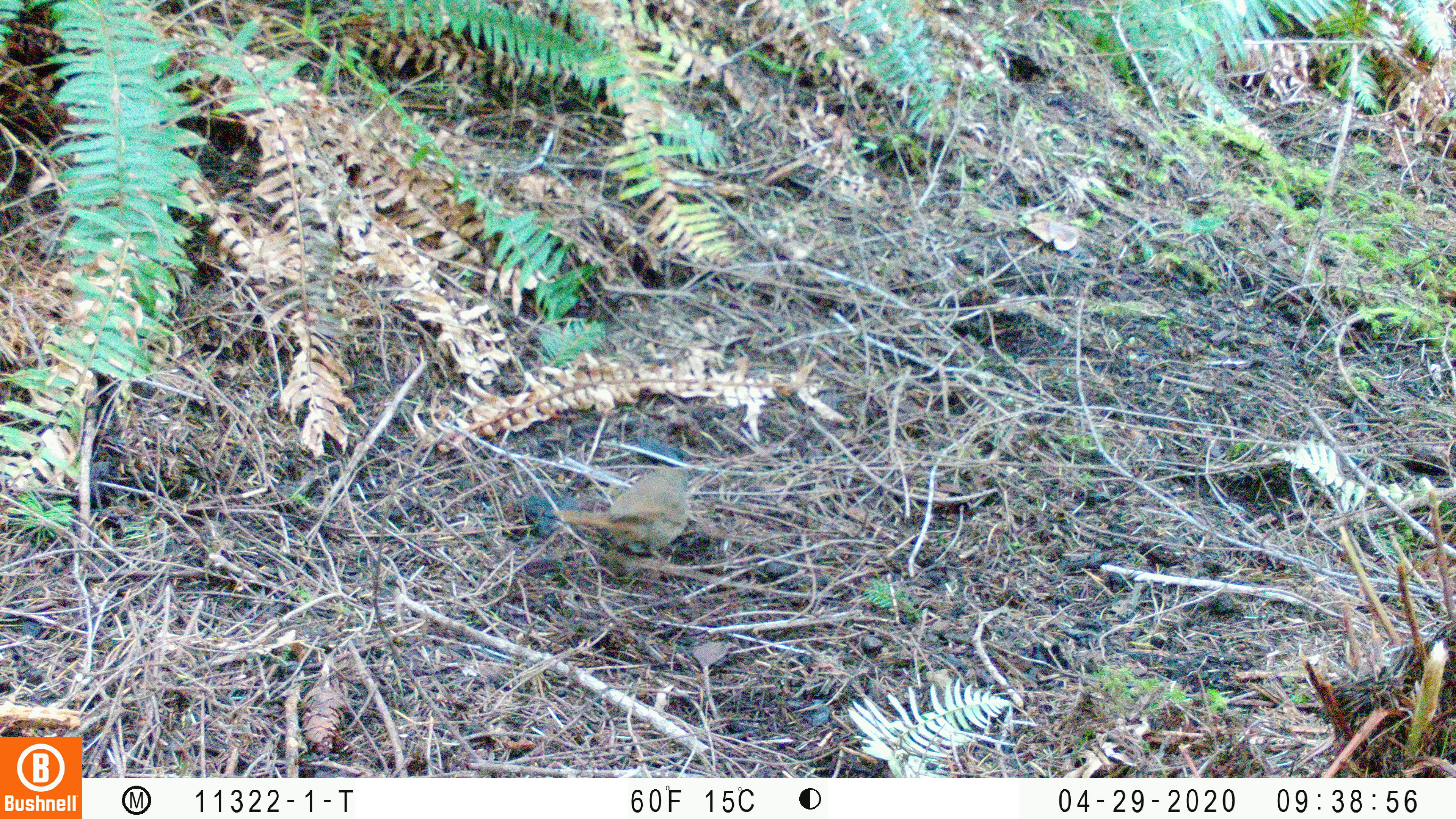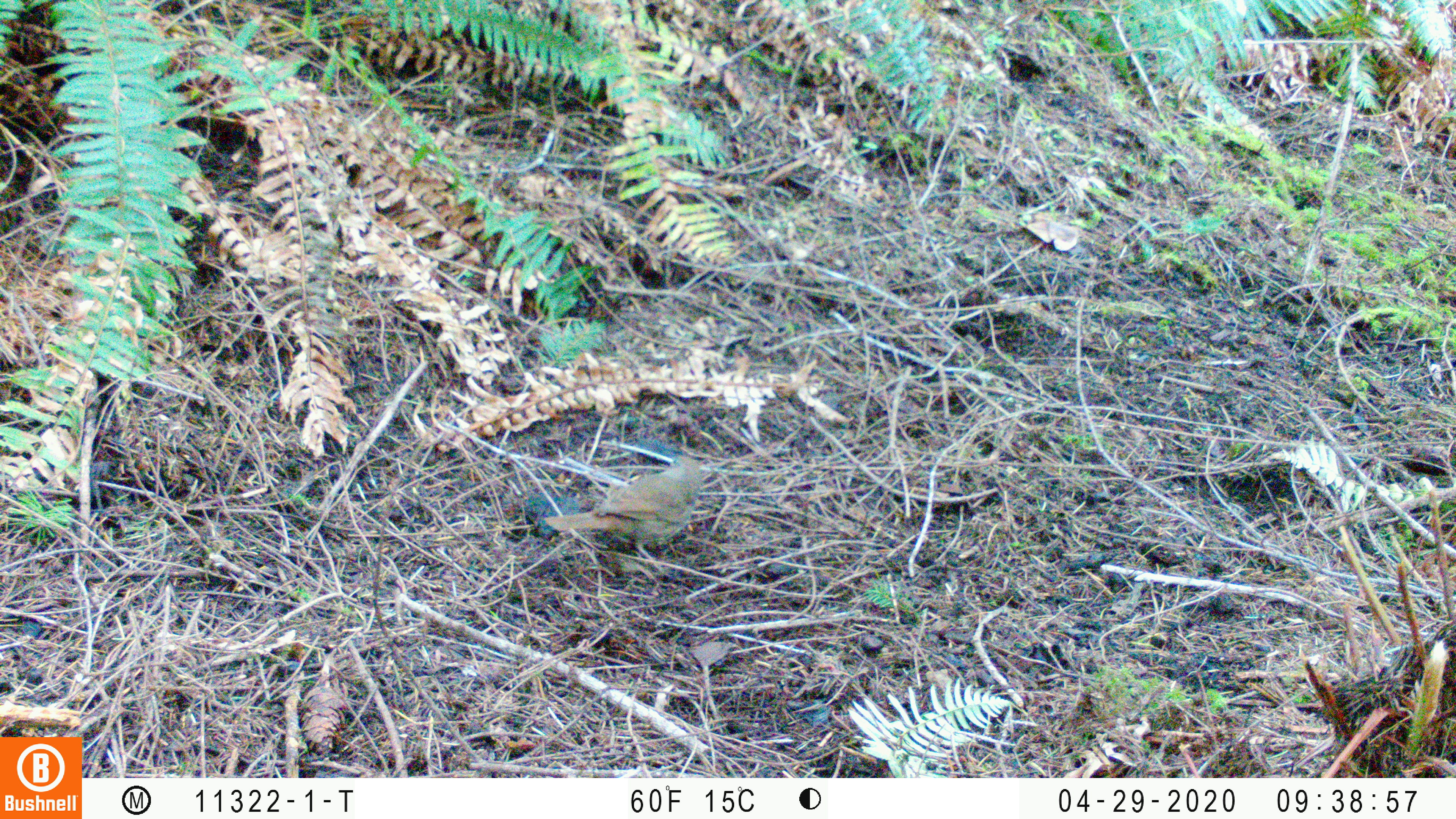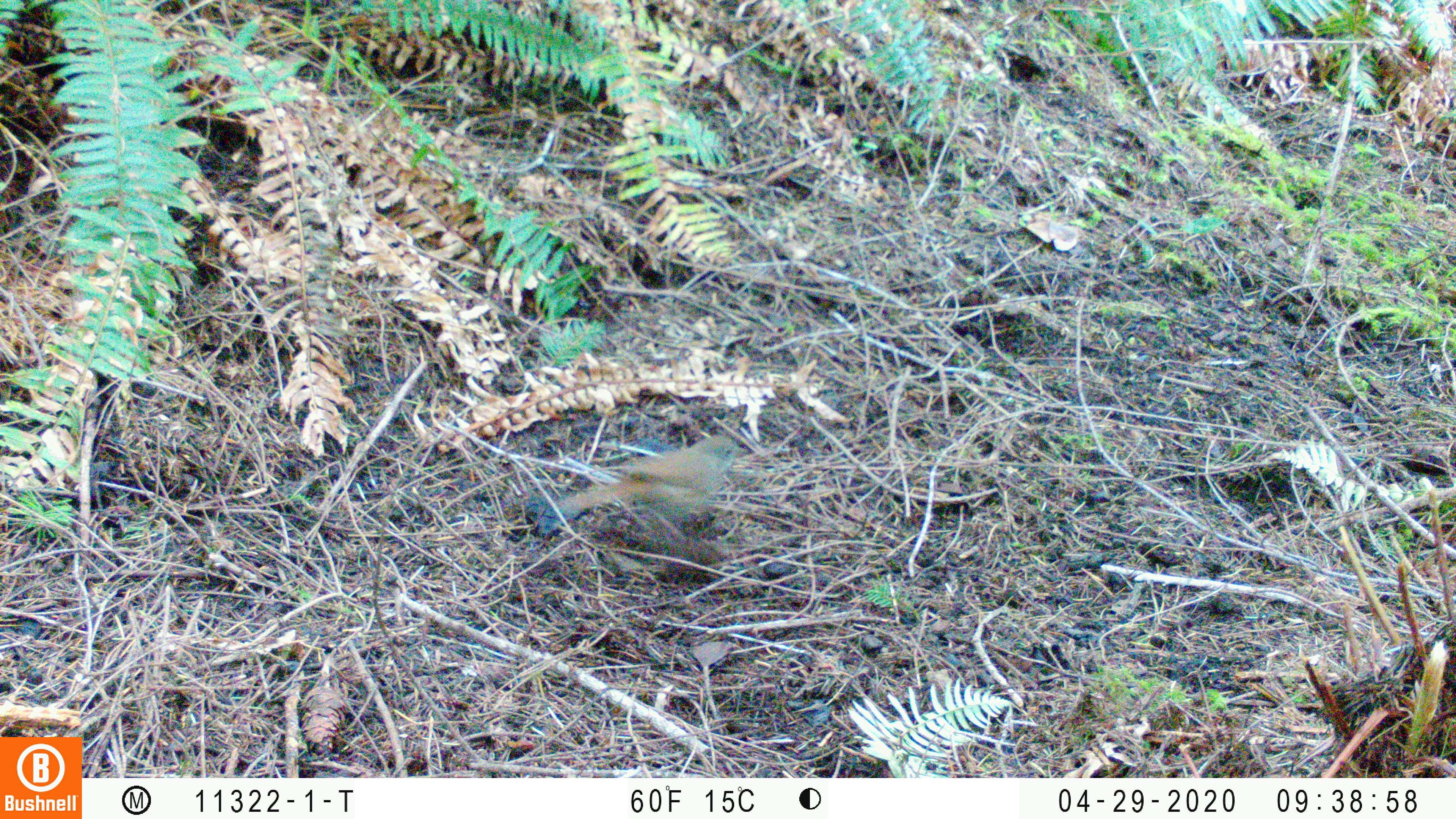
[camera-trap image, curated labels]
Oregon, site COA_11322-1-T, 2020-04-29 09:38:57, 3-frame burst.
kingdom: Animalia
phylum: Chordata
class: Aves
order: Passeriformes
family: Turdidae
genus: Catharus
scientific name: Catharus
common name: brown thrushes and nightingale-thrushes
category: catharus species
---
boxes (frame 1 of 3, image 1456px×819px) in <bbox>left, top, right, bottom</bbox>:
catharus species: <bbox>544, 458, 691, 579</bbox>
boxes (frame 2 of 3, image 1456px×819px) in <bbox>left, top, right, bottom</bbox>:
catharus species: <bbox>536, 453, 707, 583</bbox>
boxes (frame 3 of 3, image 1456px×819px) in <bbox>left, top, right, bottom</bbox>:
catharus species: <bbox>545, 428, 751, 530</bbox>